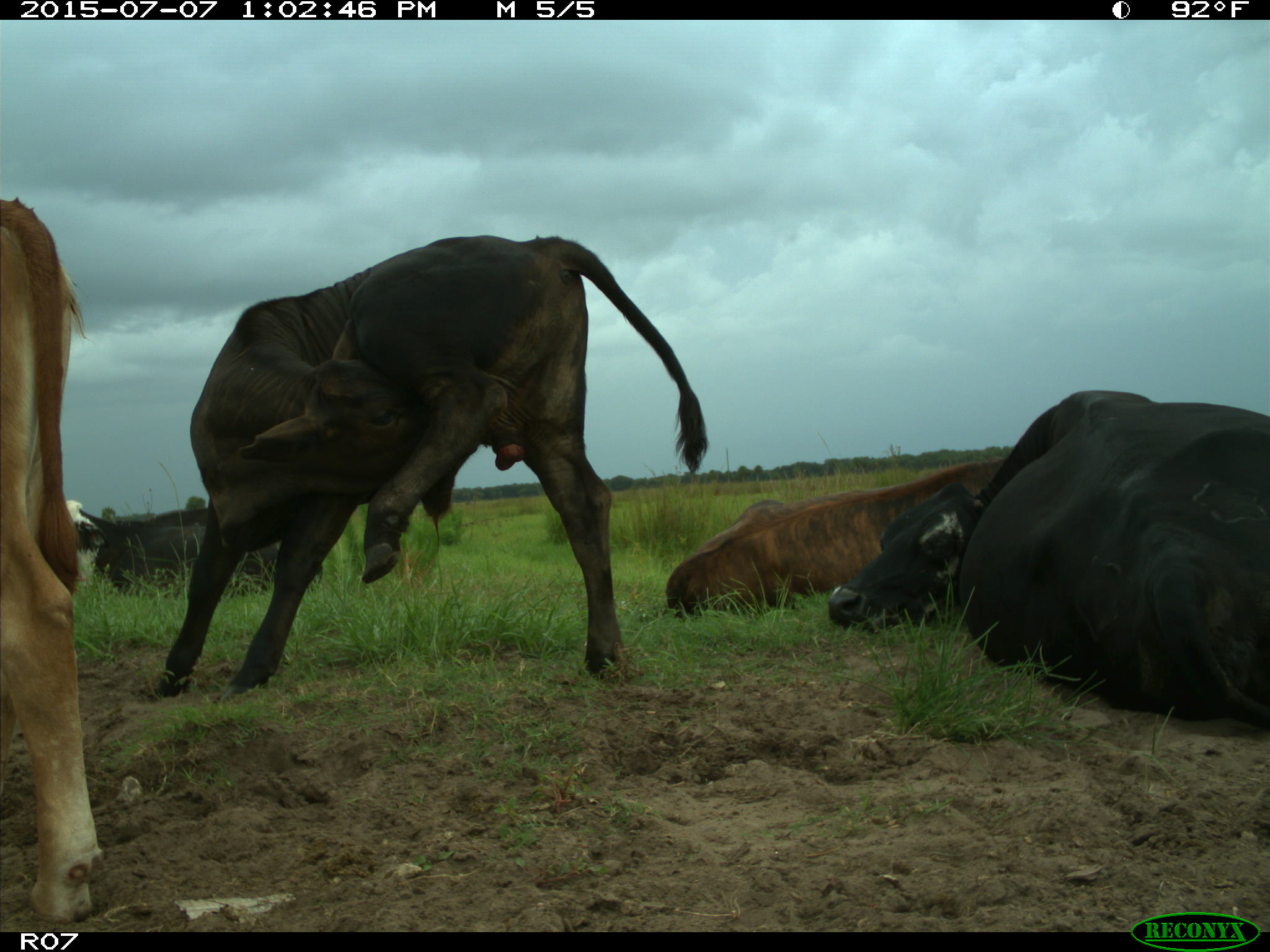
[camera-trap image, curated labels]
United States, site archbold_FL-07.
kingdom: Animalia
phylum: Chordata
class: Mammalia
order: Artiodactyla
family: Bovidae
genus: Bos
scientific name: Bos taurus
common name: domestic cow